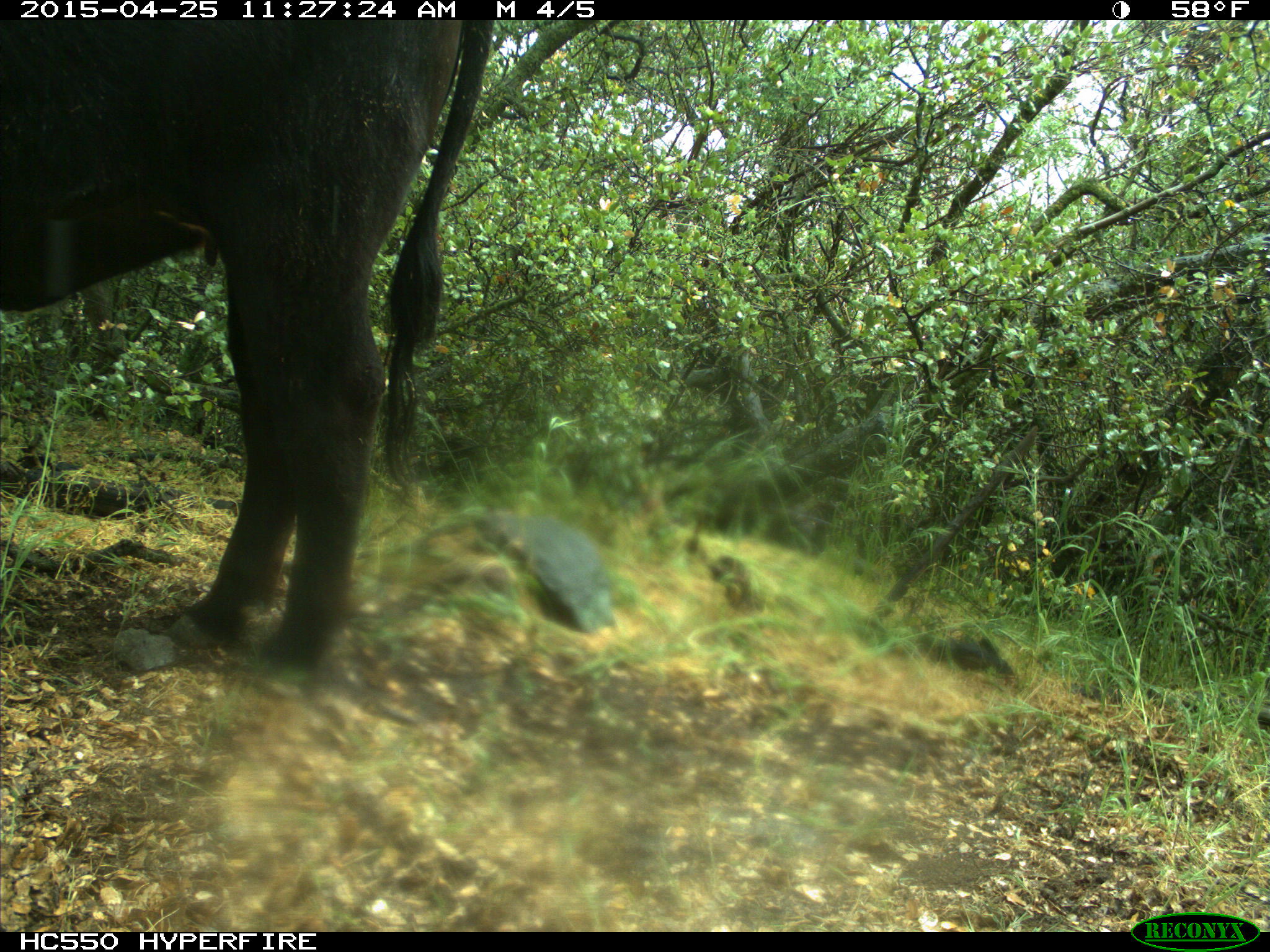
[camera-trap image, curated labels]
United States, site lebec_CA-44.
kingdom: Animalia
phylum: Chordata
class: Mammalia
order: Artiodactyla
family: Suidae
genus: Sus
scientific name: Sus scrofa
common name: wild boar